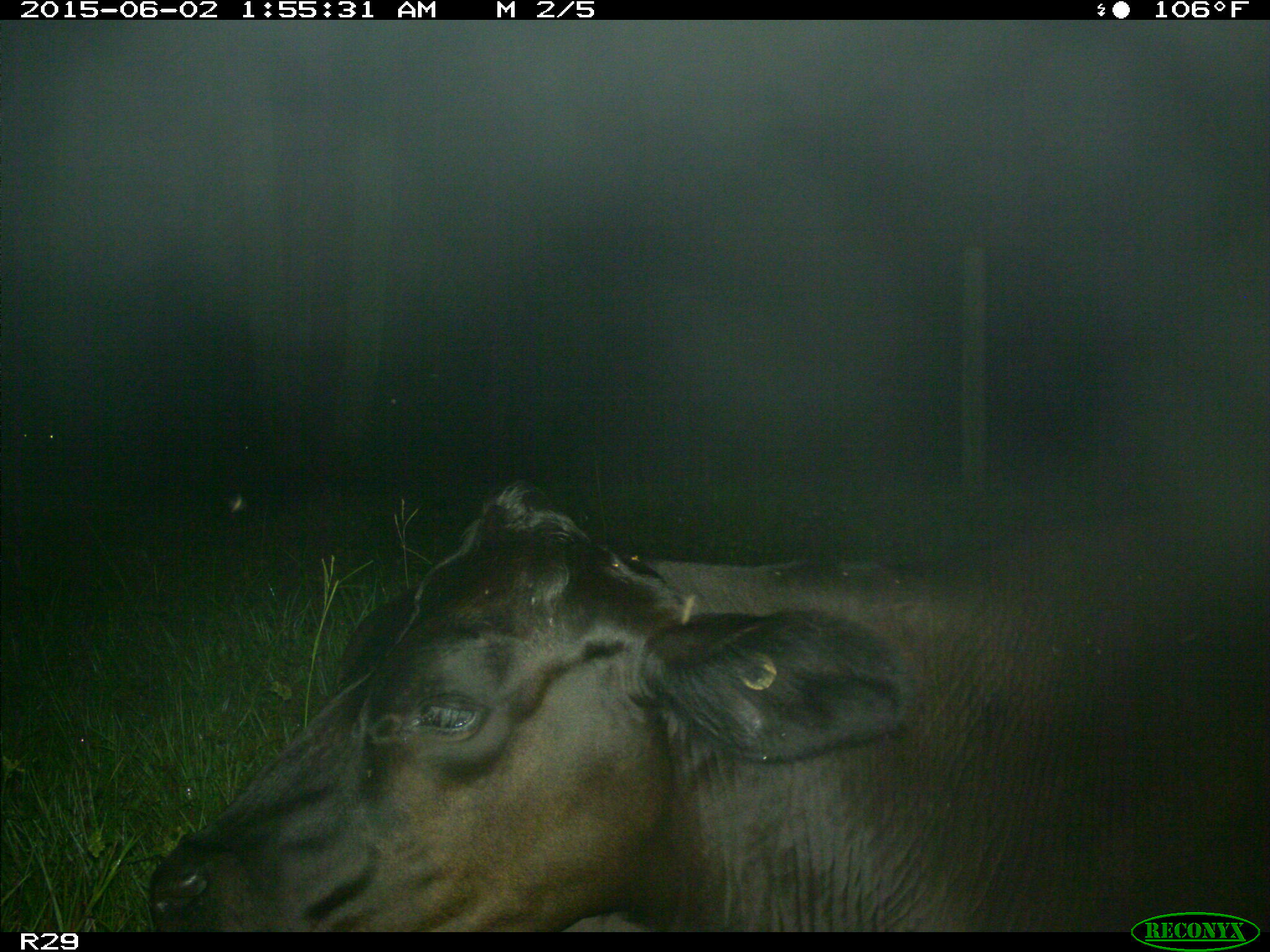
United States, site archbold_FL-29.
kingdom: Animalia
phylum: Chordata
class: Mammalia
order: Artiodactyla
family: Bovidae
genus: Bos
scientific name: Bos taurus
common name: domestic cow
Bos taurus (domestic cow).